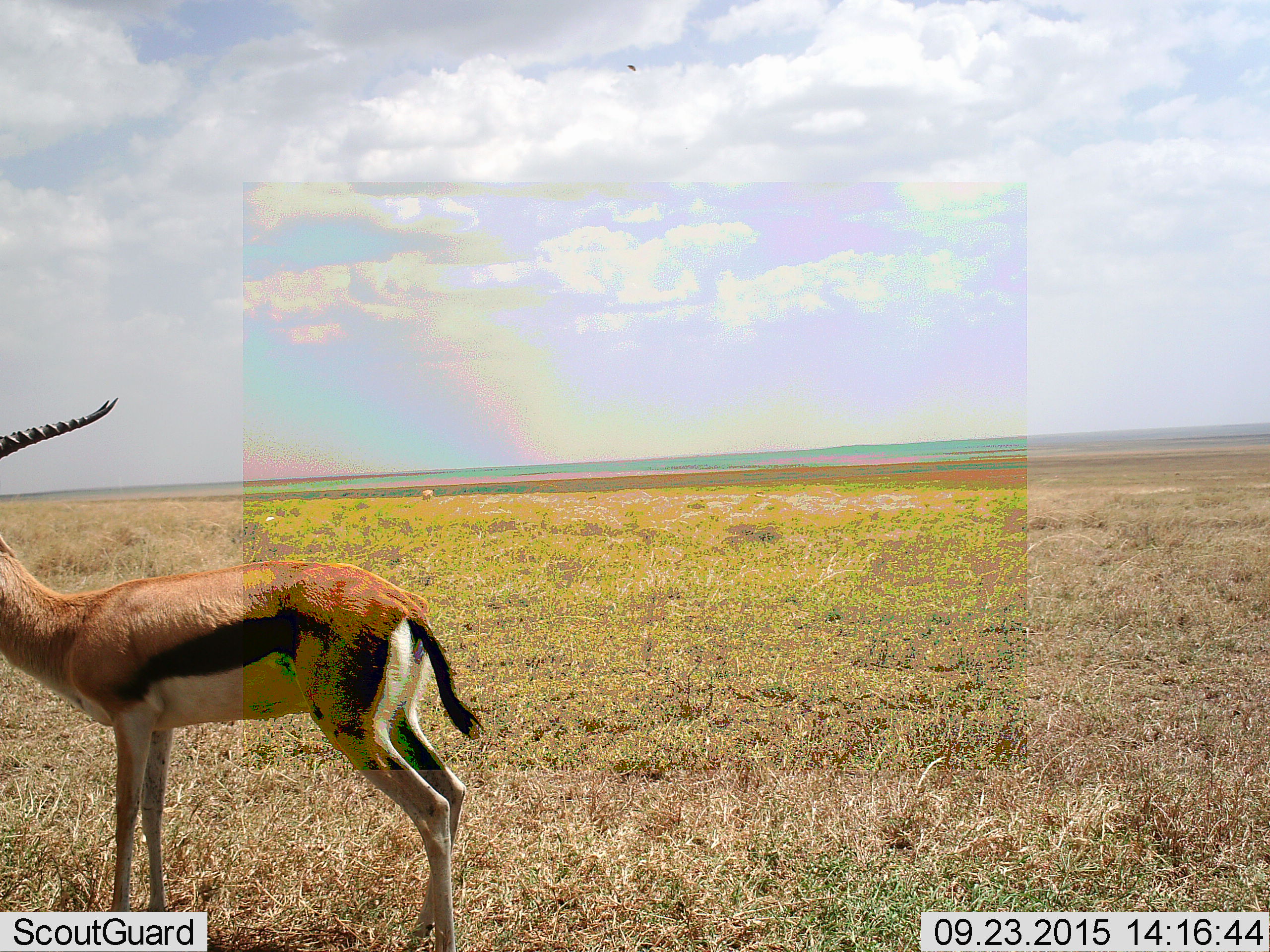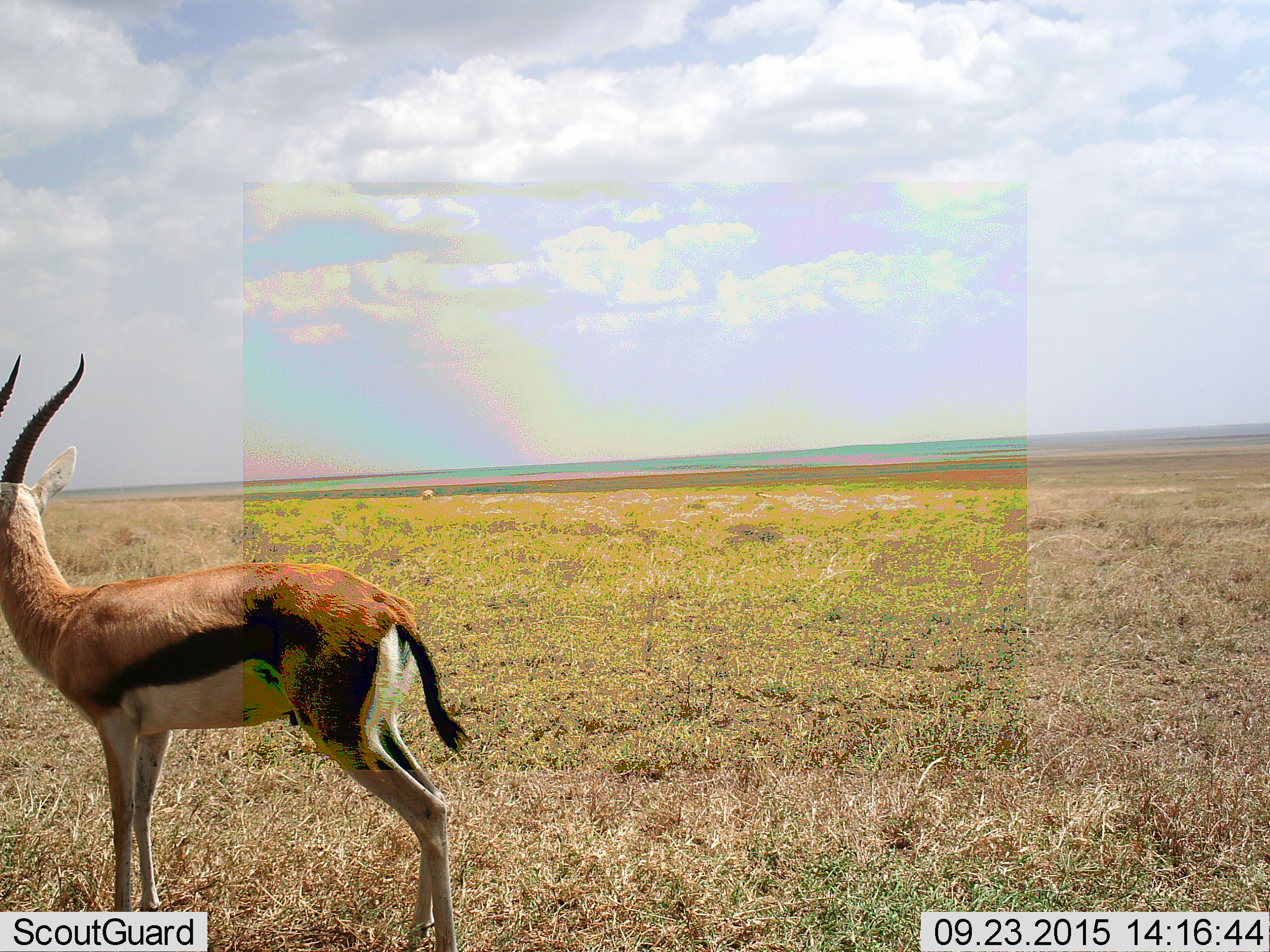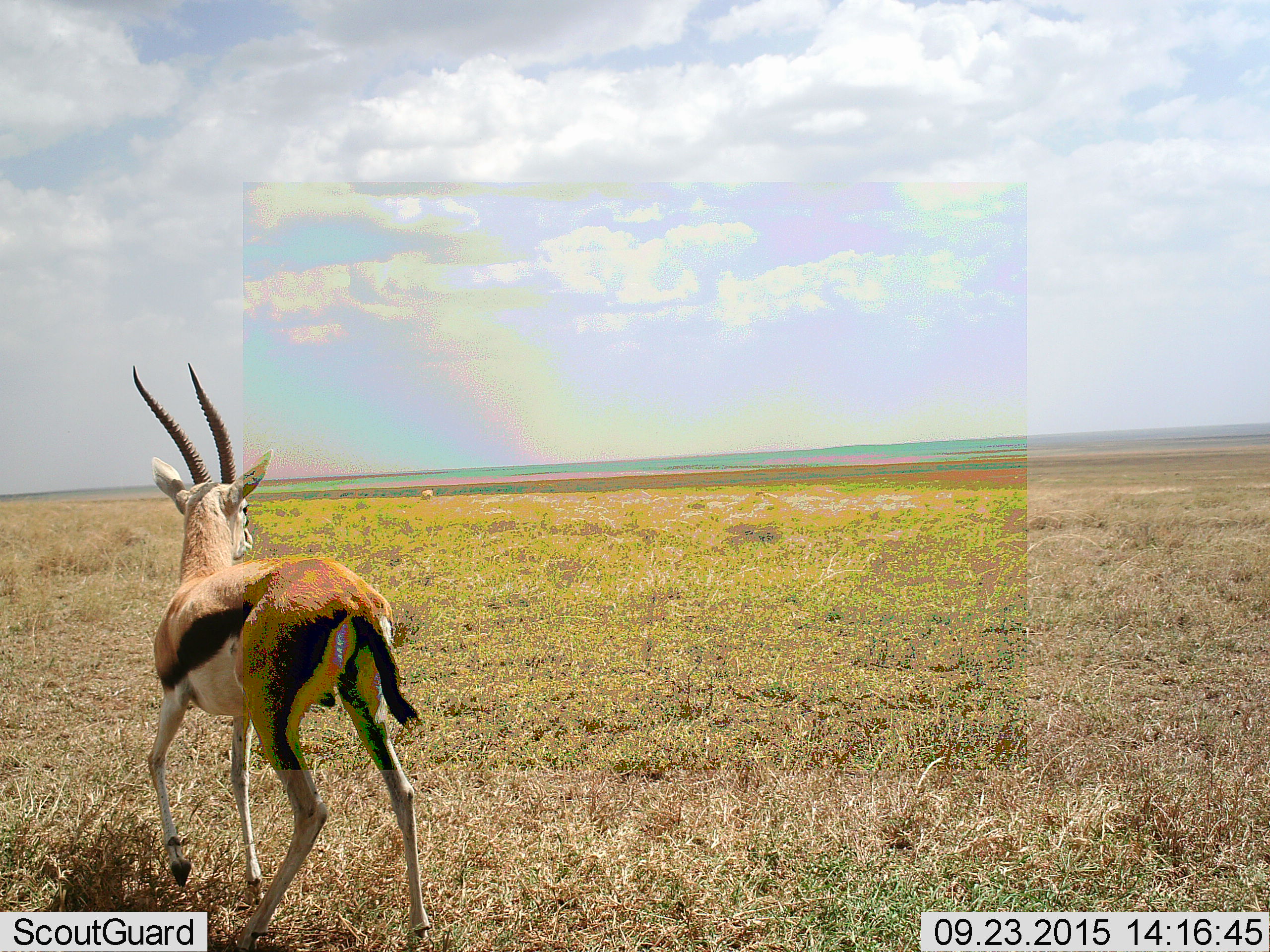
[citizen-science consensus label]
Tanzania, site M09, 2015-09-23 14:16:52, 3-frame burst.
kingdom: Animalia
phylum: Chordata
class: Mammalia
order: Artiodactyla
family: Bovidae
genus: Eudorcas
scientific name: Eudorcas thomsonii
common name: thomson's gazelle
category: gazellethomsons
Gazellethomsons (thomson's gazelle) (Eudorcas thomsonii), count 1. Behavior (volunteer vote fractions): standing 40%, resting 0%, moving 80%, interacting 0%. Young present (vote fraction): 0%. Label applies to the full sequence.